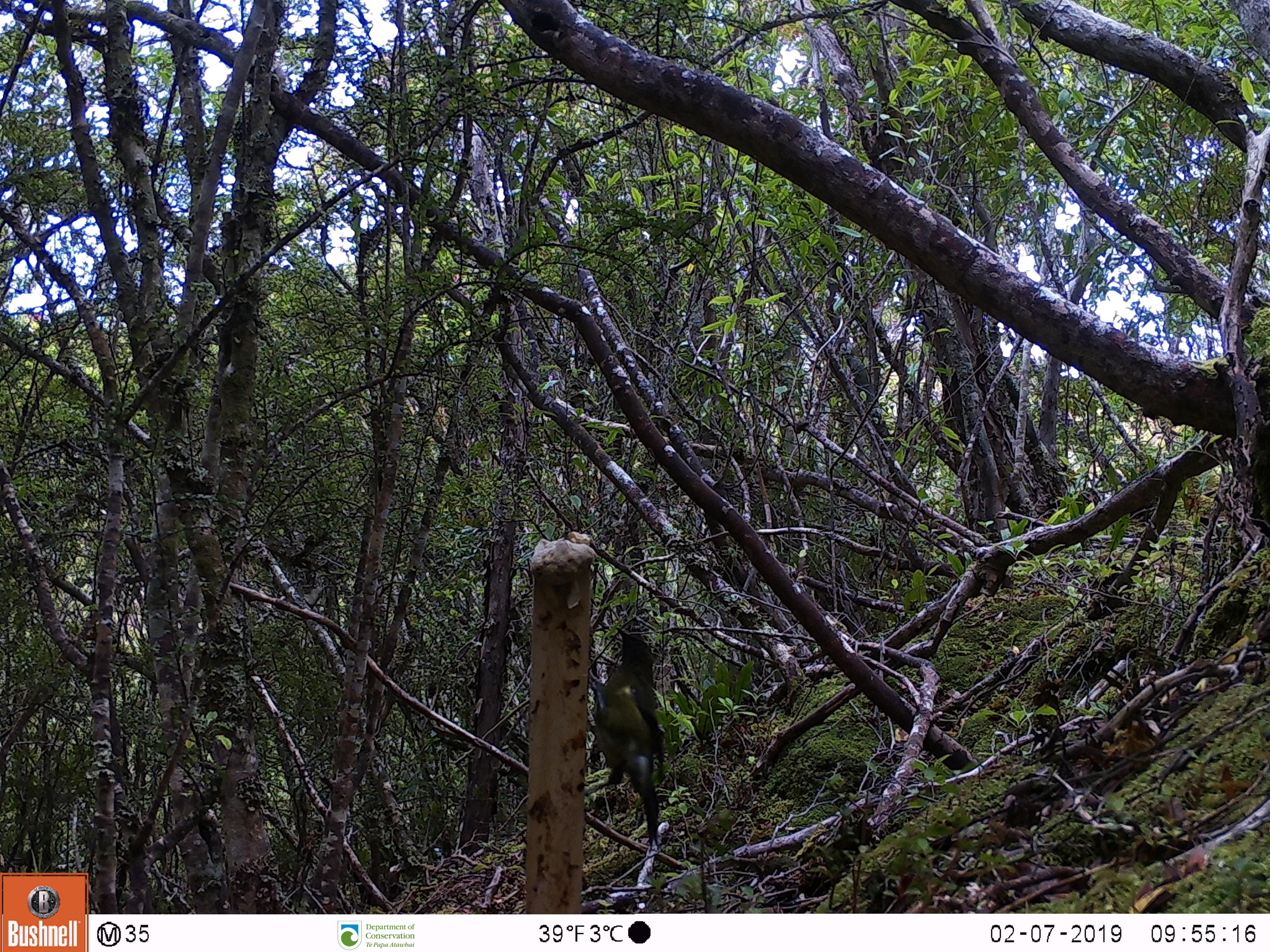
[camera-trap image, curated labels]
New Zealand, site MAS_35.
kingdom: Animalia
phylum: Chordata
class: Aves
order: Passeriformes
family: Meliphagidae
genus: Anthornis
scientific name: Anthornis melanura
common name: new zealand bellbird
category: bellbird